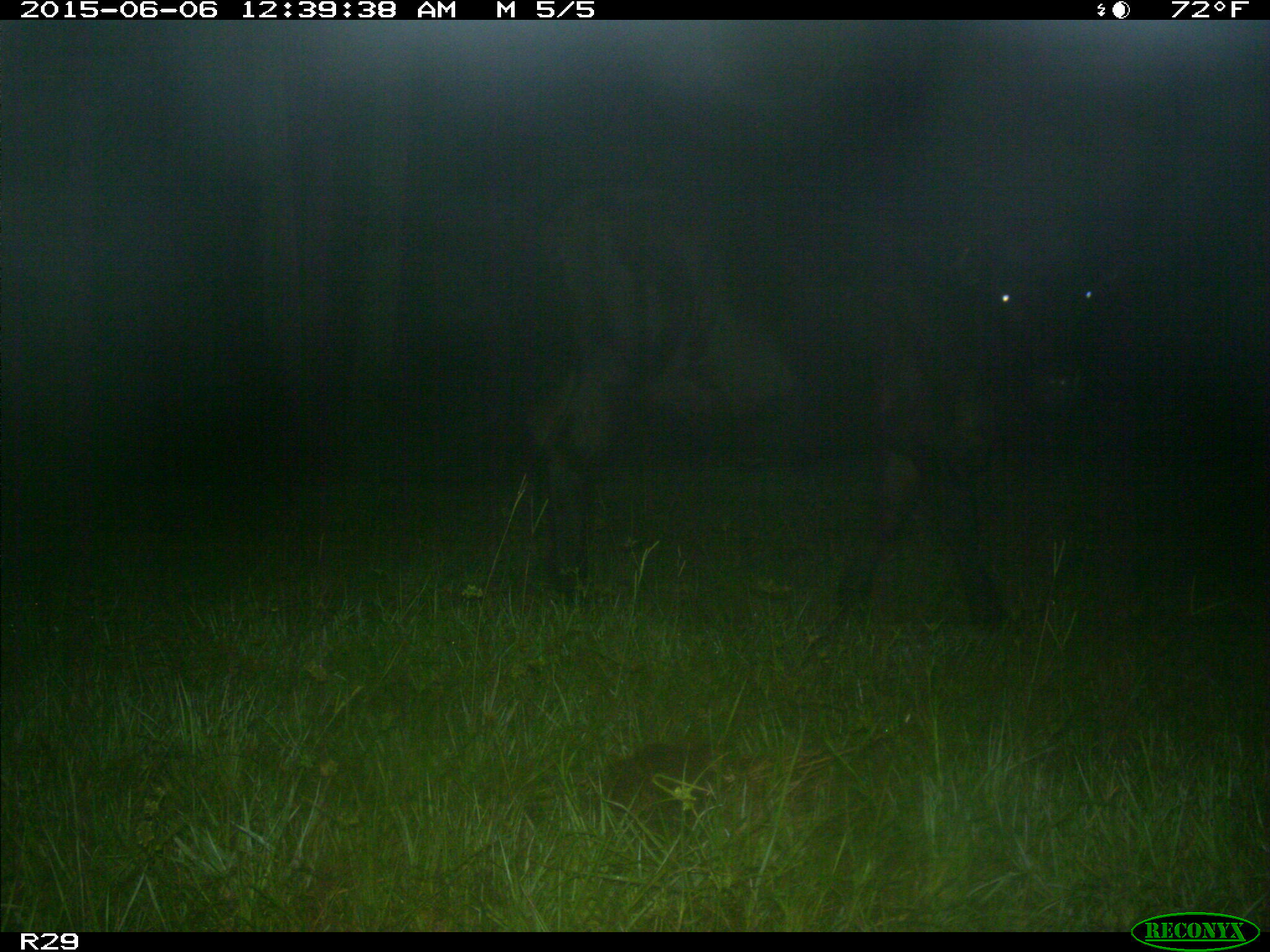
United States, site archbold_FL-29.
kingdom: Animalia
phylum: Chordata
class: Mammalia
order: Artiodactyla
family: Bovidae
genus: Bos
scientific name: Bos taurus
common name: domestic cow